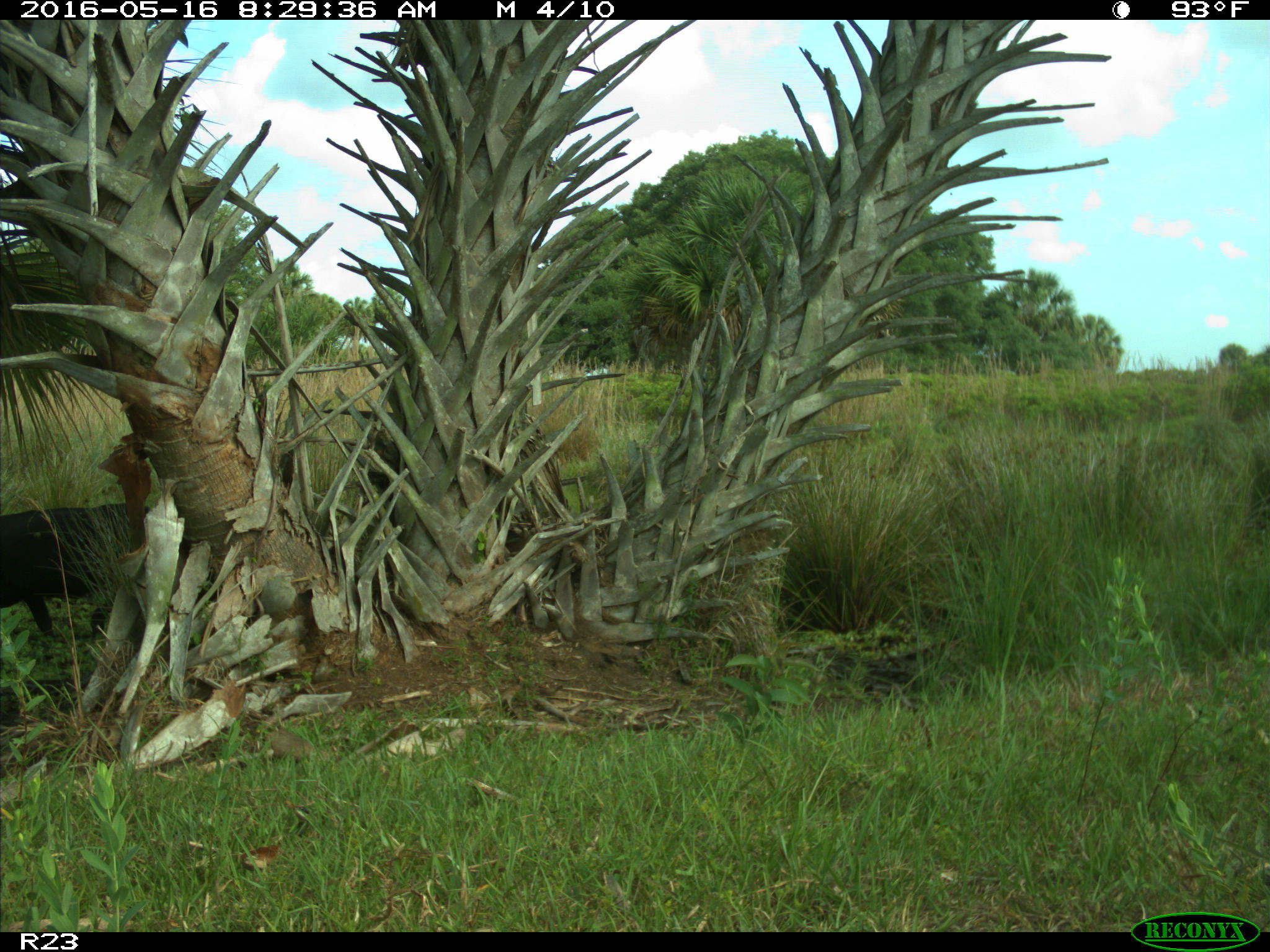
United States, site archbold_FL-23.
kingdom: Animalia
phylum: Chordata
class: Mammalia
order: Artiodactyla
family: Bovidae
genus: Bos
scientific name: Bos taurus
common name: domestic cow